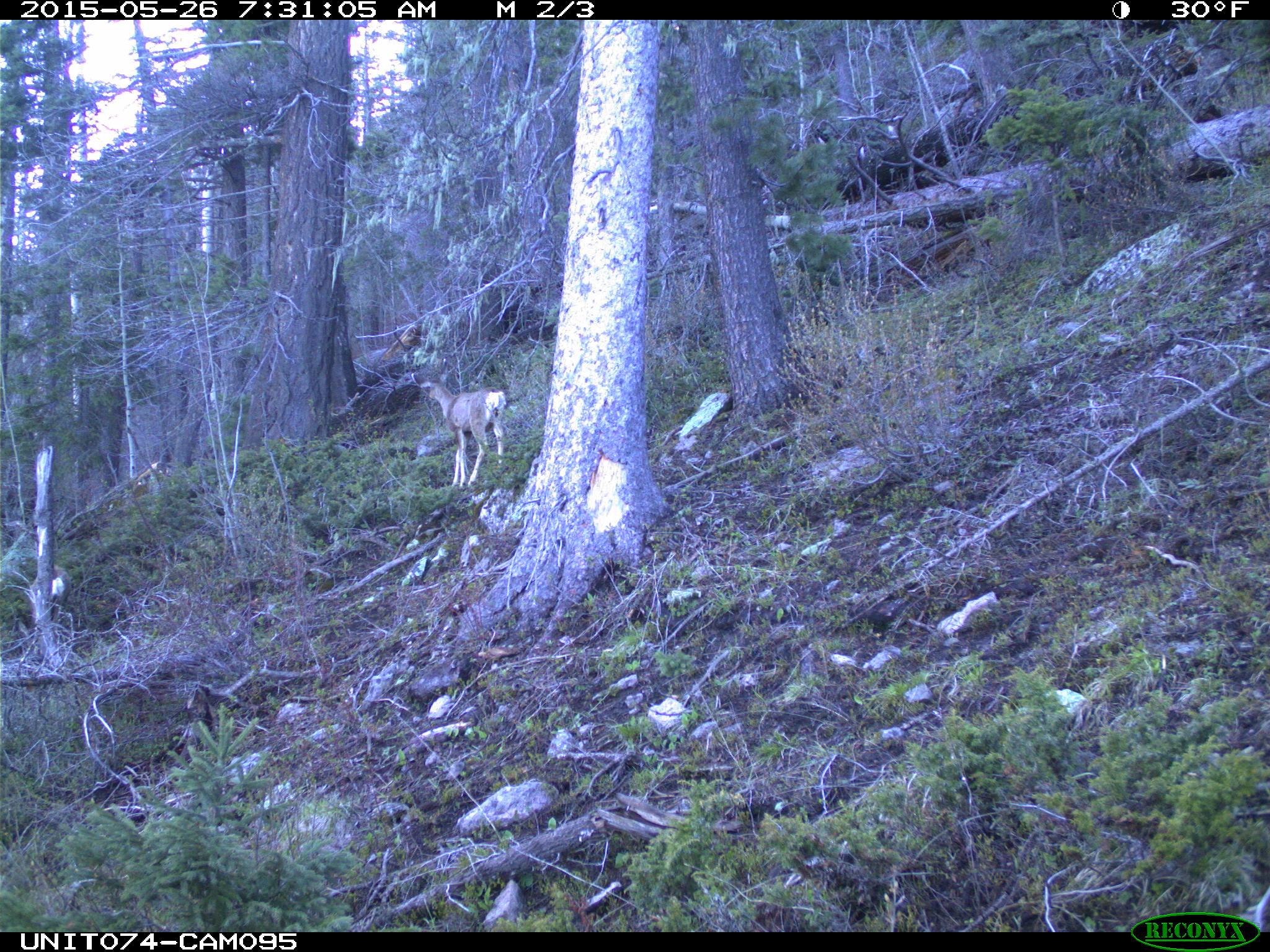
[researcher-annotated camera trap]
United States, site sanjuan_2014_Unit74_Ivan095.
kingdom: Animalia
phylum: Chordata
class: Mammalia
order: Artiodactyla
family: Cervidae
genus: Odocoileus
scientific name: Odocoileus hemionus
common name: mule deer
Odocoileus hemionus (mule deer).